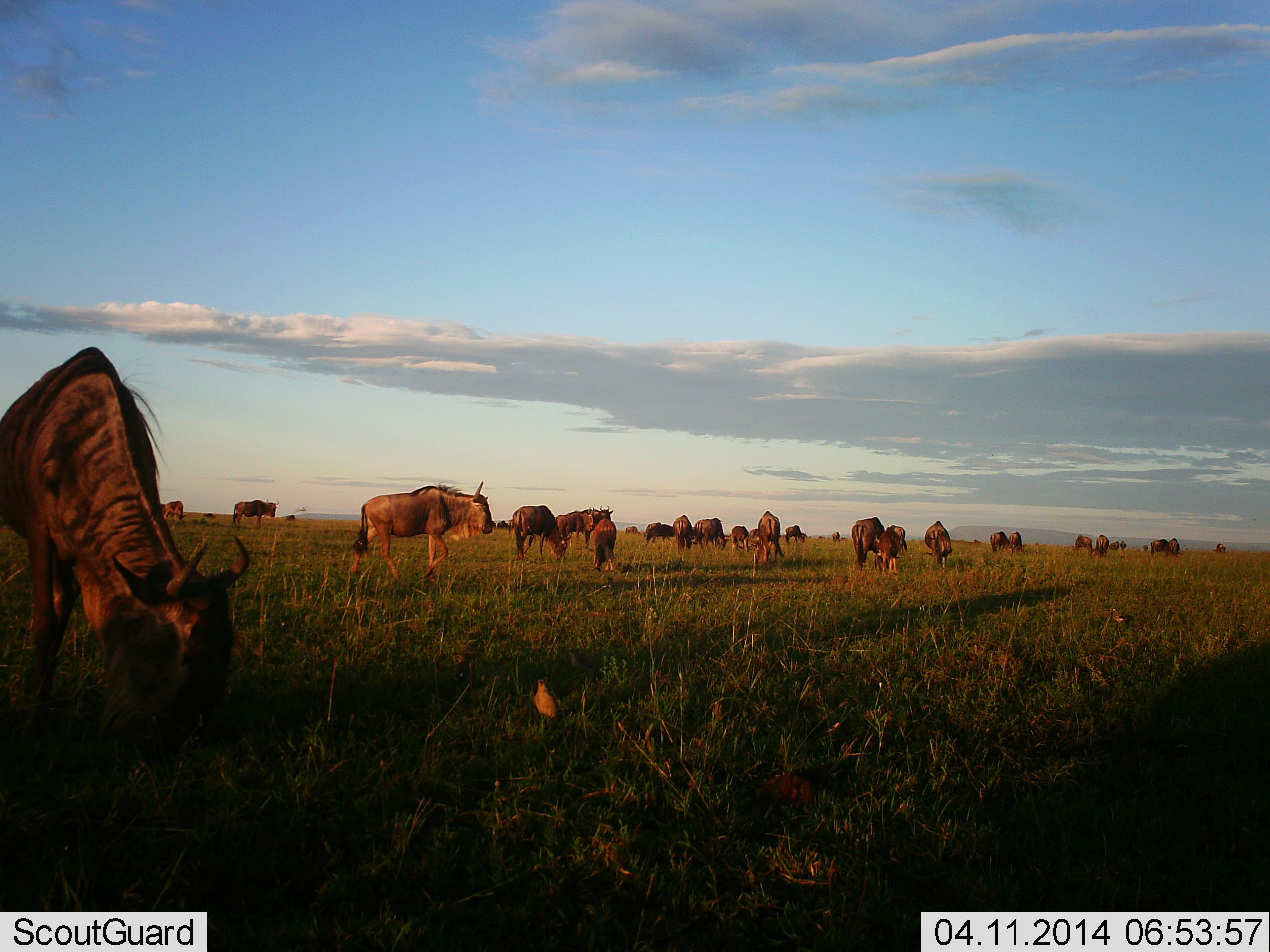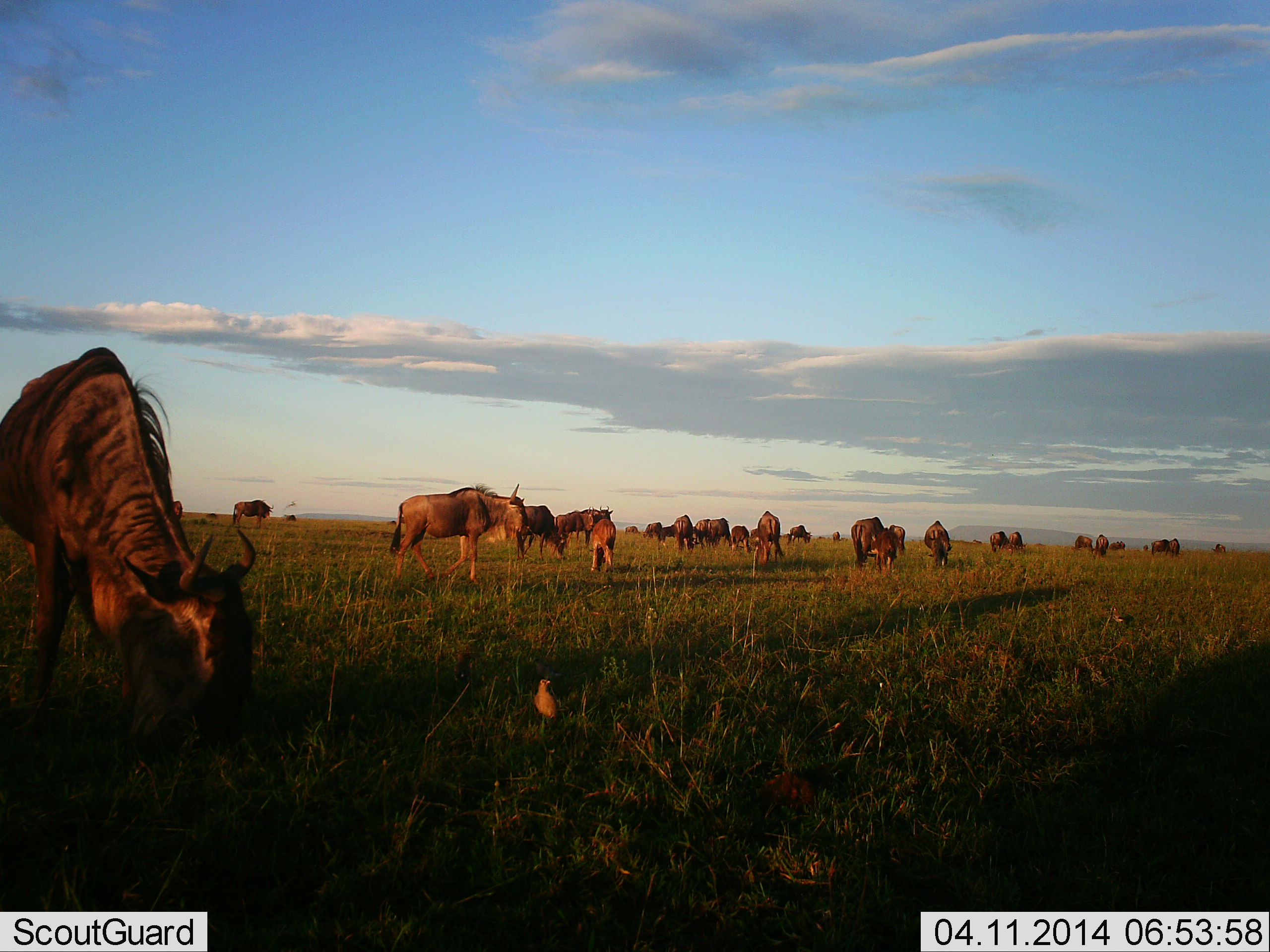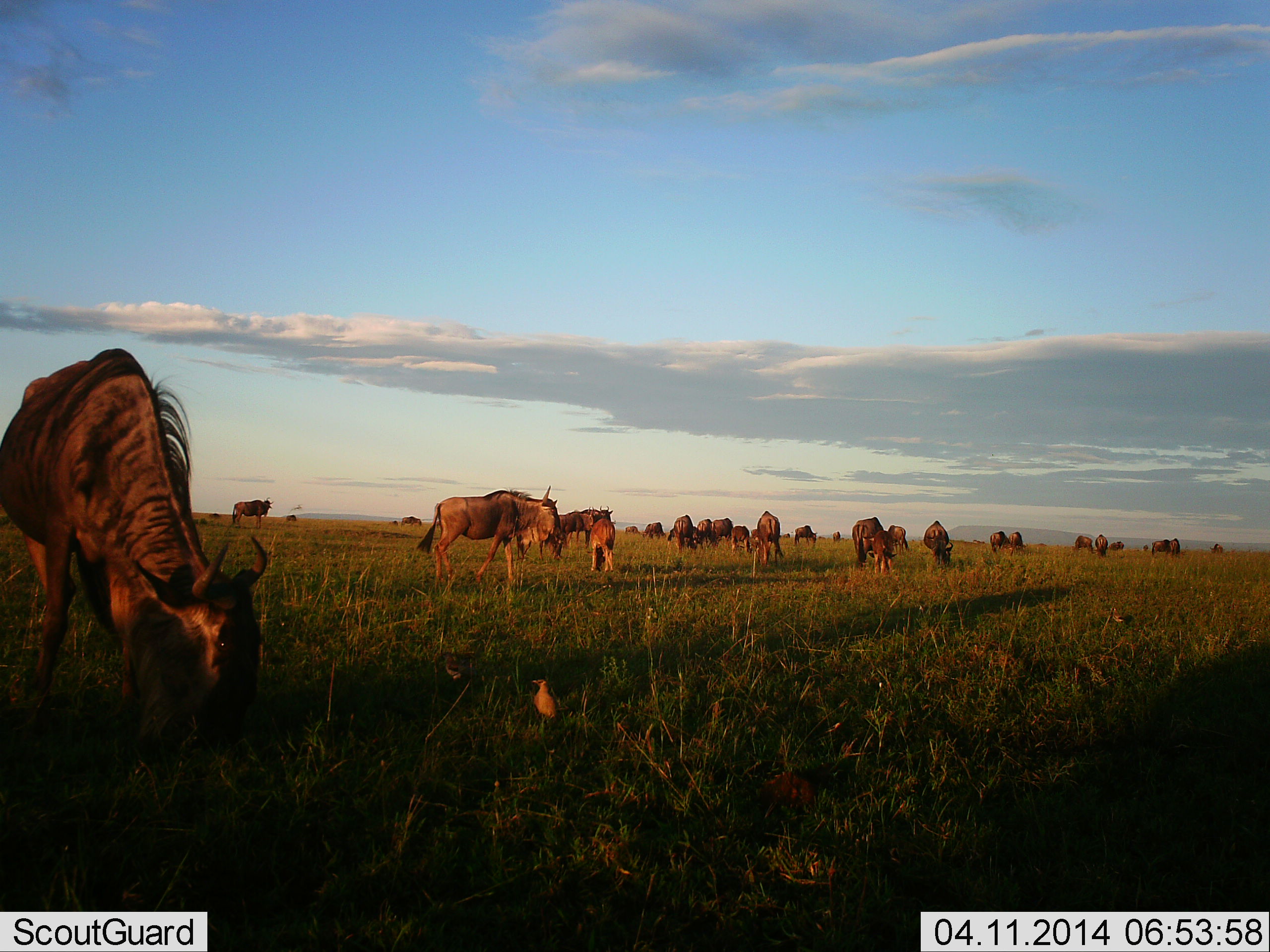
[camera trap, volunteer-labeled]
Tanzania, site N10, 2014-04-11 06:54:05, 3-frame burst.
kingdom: Animalia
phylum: Chordata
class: Mammalia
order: Artiodactyla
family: Bovidae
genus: Connochaetes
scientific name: Connochaetes taurinus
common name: blue wildebeest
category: wildebeest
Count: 11-50.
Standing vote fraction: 55%.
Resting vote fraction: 0%.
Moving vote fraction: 45%.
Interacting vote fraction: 0%.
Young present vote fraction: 18%.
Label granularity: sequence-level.